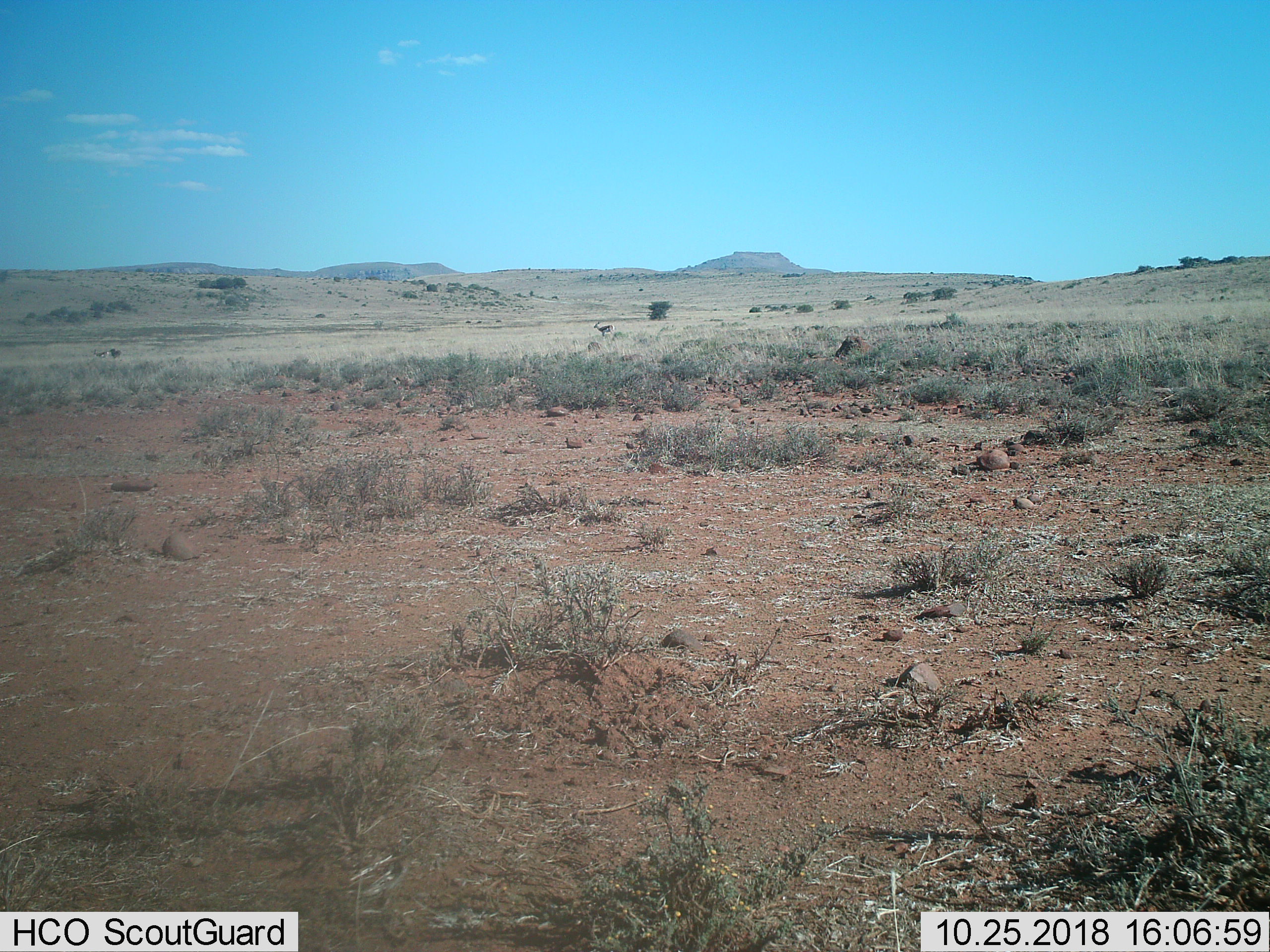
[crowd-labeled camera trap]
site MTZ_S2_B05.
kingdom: Animalia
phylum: Chordata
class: Mammalia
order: Artiodactyla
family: Bovidae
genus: Antidorcas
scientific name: Antidorcas marsupialis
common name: springbok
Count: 2.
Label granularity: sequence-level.